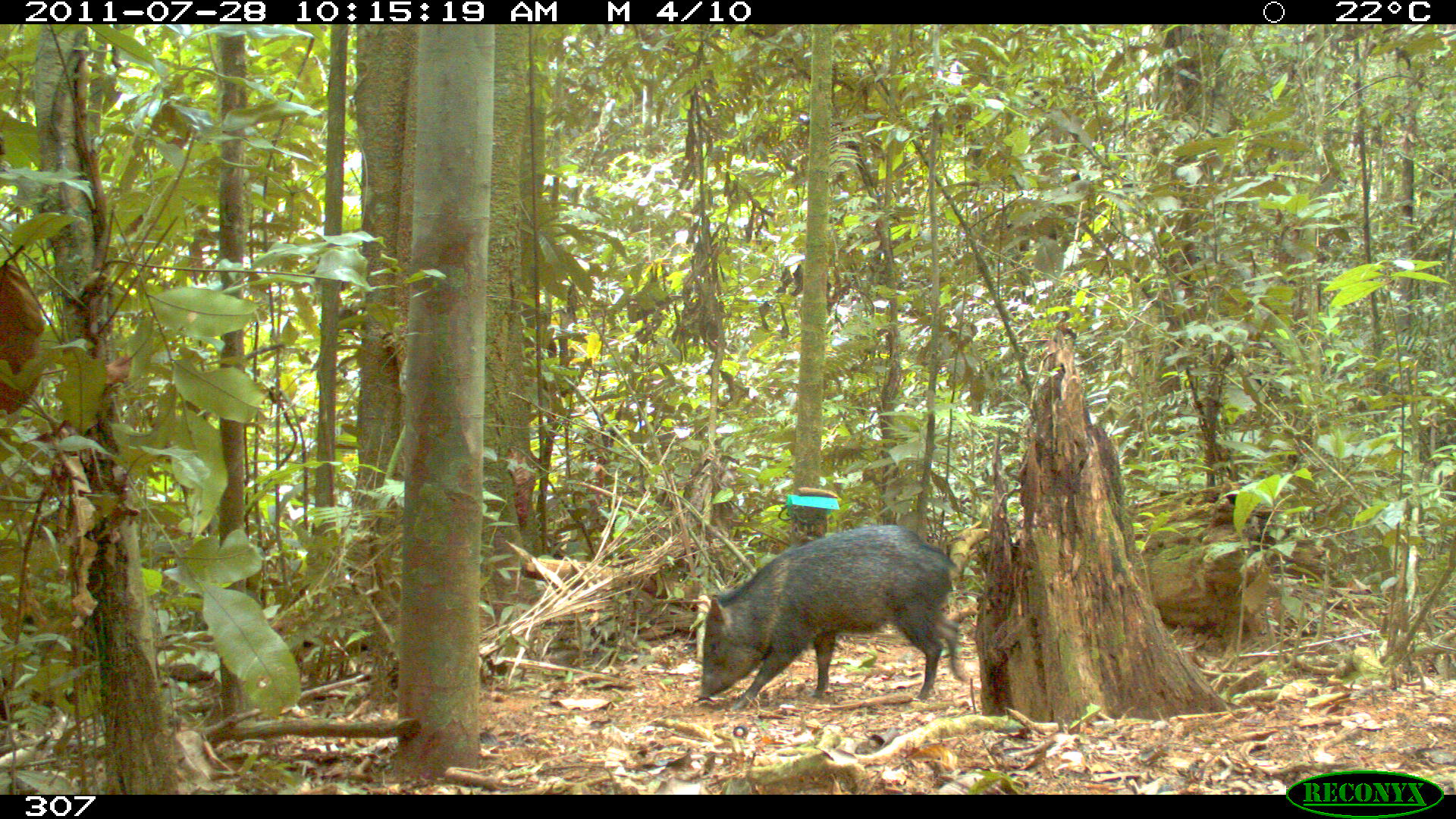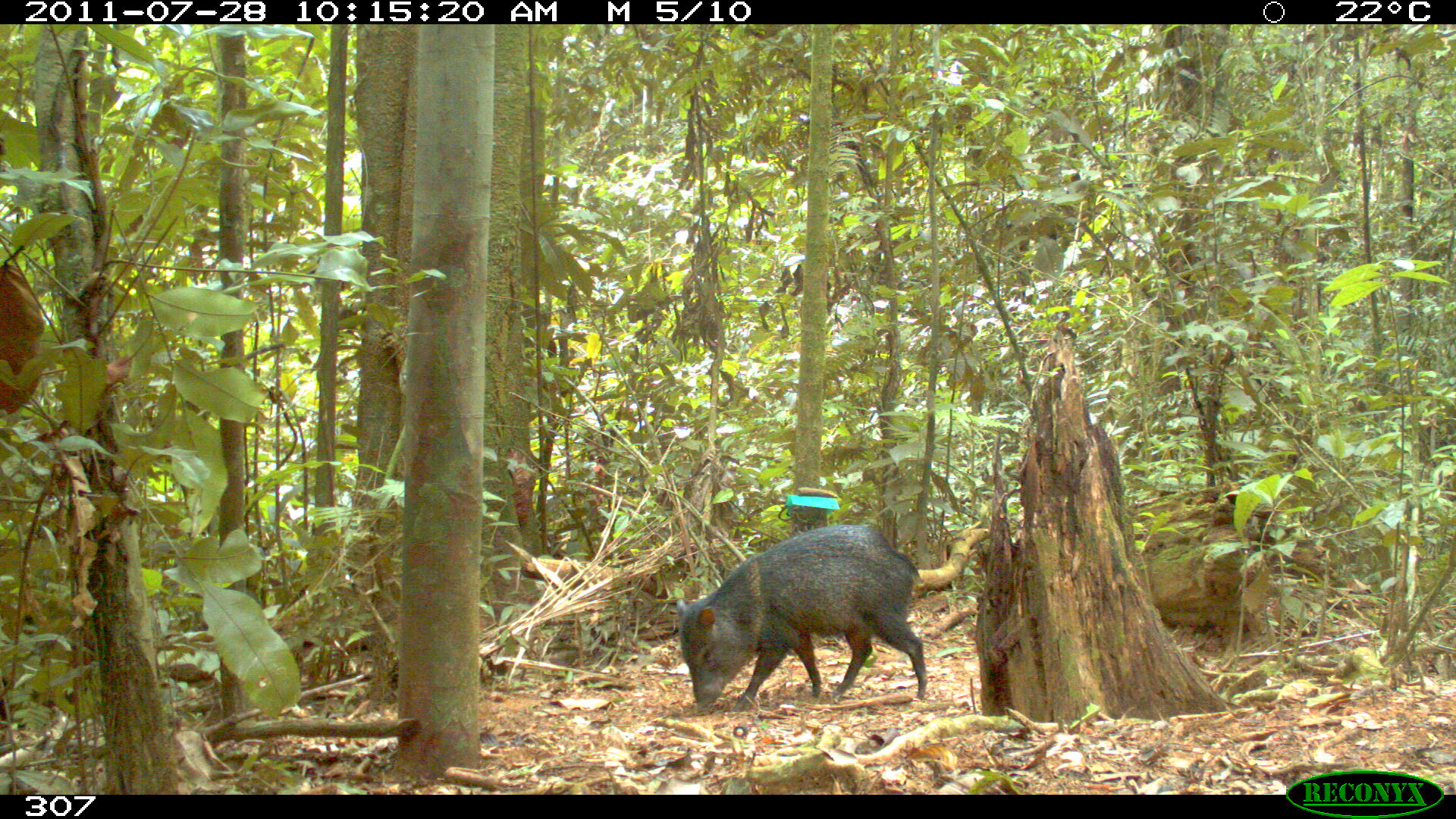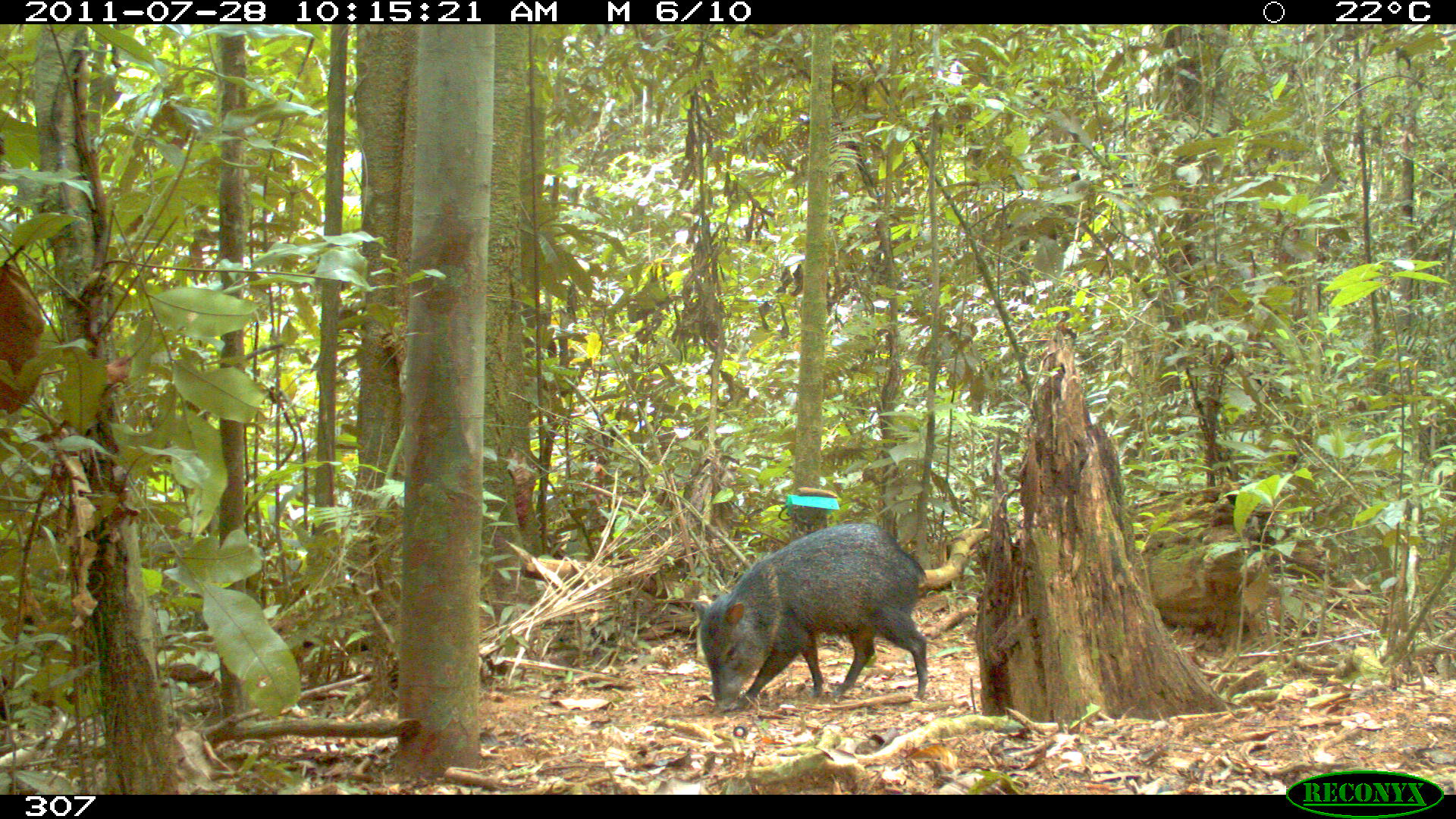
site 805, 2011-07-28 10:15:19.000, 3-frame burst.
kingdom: Animalia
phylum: Chordata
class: Mammalia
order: Artiodactyla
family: Tayassuidae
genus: Pecari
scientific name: Pecari tajacu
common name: collared peccary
Pecari tajacu (collared peccary).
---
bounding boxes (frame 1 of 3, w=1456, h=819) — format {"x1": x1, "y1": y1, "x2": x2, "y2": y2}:
pecari tajacu: {"x1": 698, "y1": 524, "x2": 968, "y2": 710}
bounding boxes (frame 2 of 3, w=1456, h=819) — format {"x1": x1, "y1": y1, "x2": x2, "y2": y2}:
pecari tajacu: {"x1": 674, "y1": 522, "x2": 925, "y2": 711}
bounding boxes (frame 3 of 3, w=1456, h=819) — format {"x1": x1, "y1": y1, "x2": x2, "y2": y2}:
pecari tajacu: {"x1": 691, "y1": 521, "x2": 929, "y2": 711}